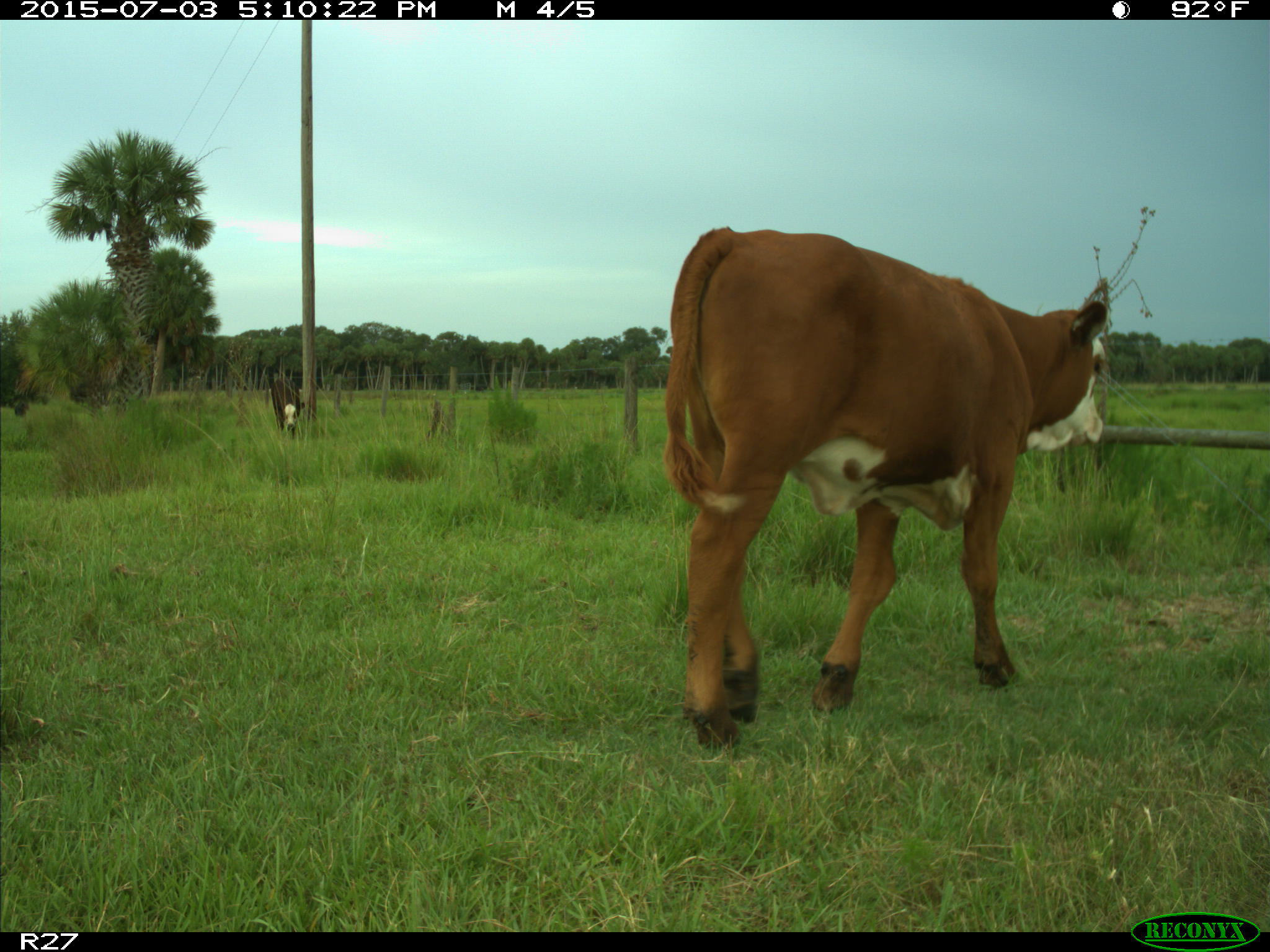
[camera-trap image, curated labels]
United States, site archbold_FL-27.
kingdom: Animalia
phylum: Chordata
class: Mammalia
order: Artiodactyla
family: Bovidae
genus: Bos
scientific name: Bos taurus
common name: domestic cow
Bos taurus (domestic cow).